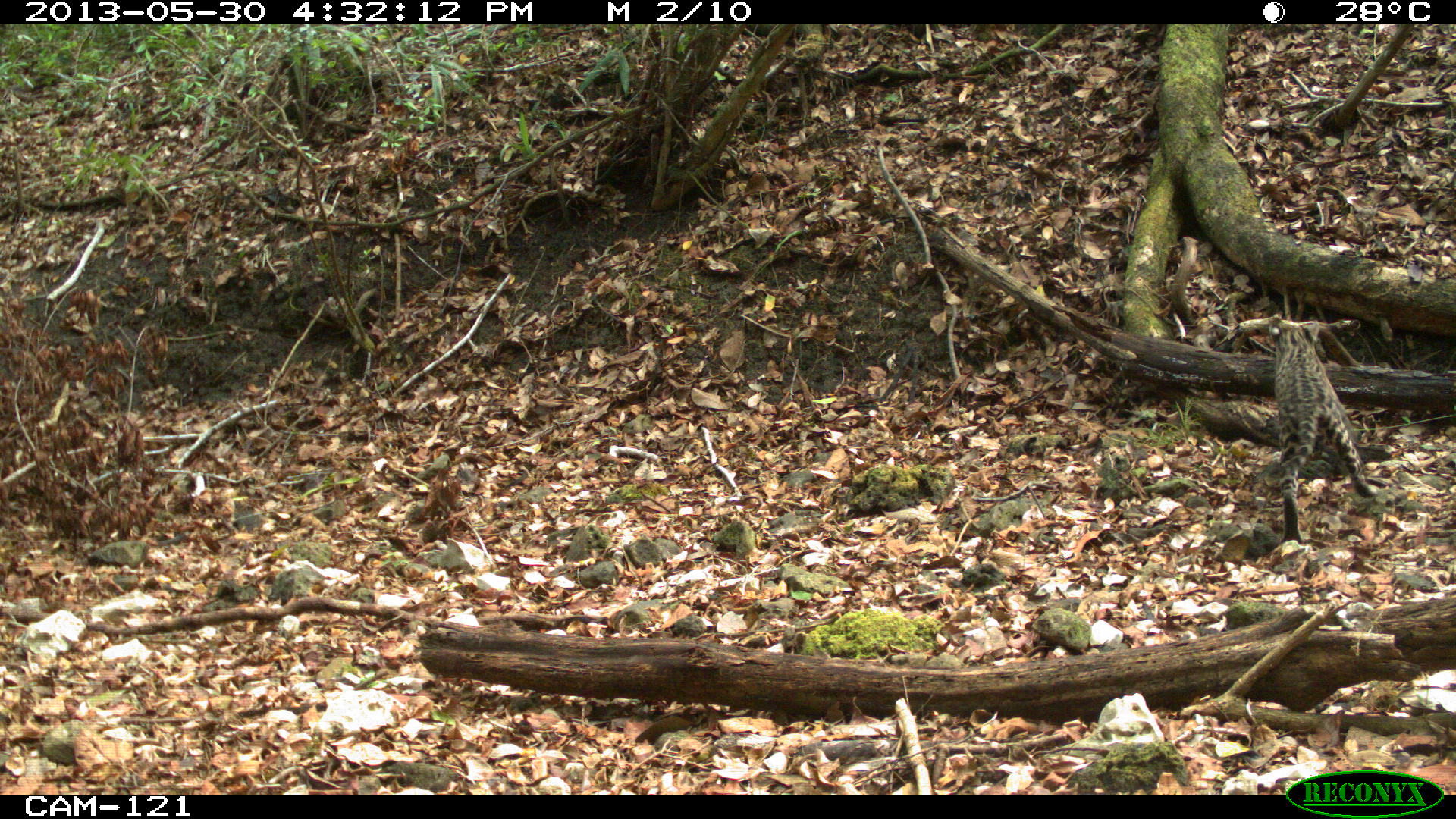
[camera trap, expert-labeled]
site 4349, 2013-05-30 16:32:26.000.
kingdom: Animalia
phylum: Chordata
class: Mammalia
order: Carnivora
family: Felidae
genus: Leopardus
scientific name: Leopardus pardalis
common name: ocelot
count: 1